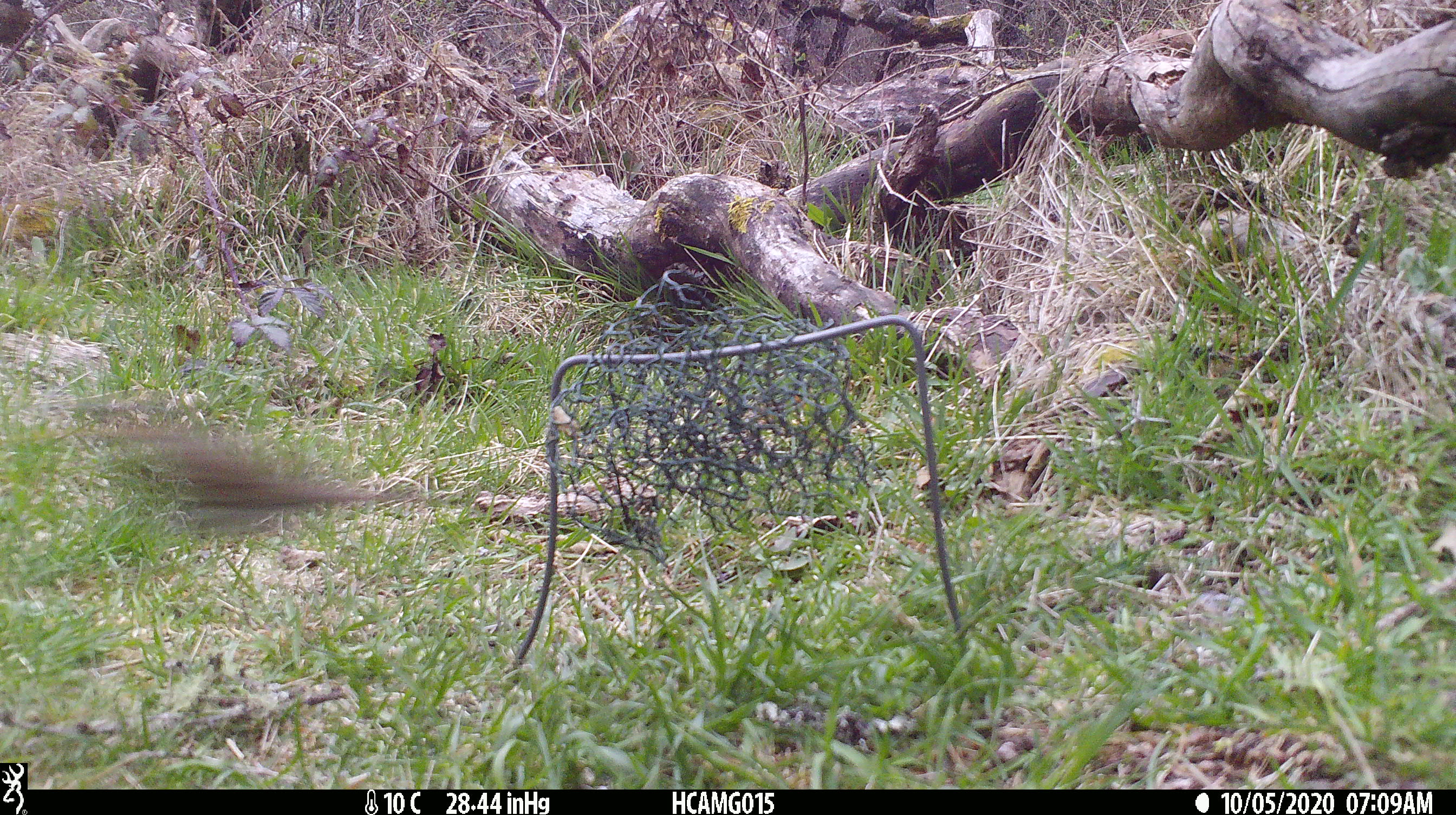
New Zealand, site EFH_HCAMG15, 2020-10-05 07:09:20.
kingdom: Animalia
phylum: Chordata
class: Aves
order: Passeriformes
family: Turdidae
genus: Turdus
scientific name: Turdus philomelos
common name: song thrush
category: thrush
Thrush (song thrush) (Turdus philomelos).